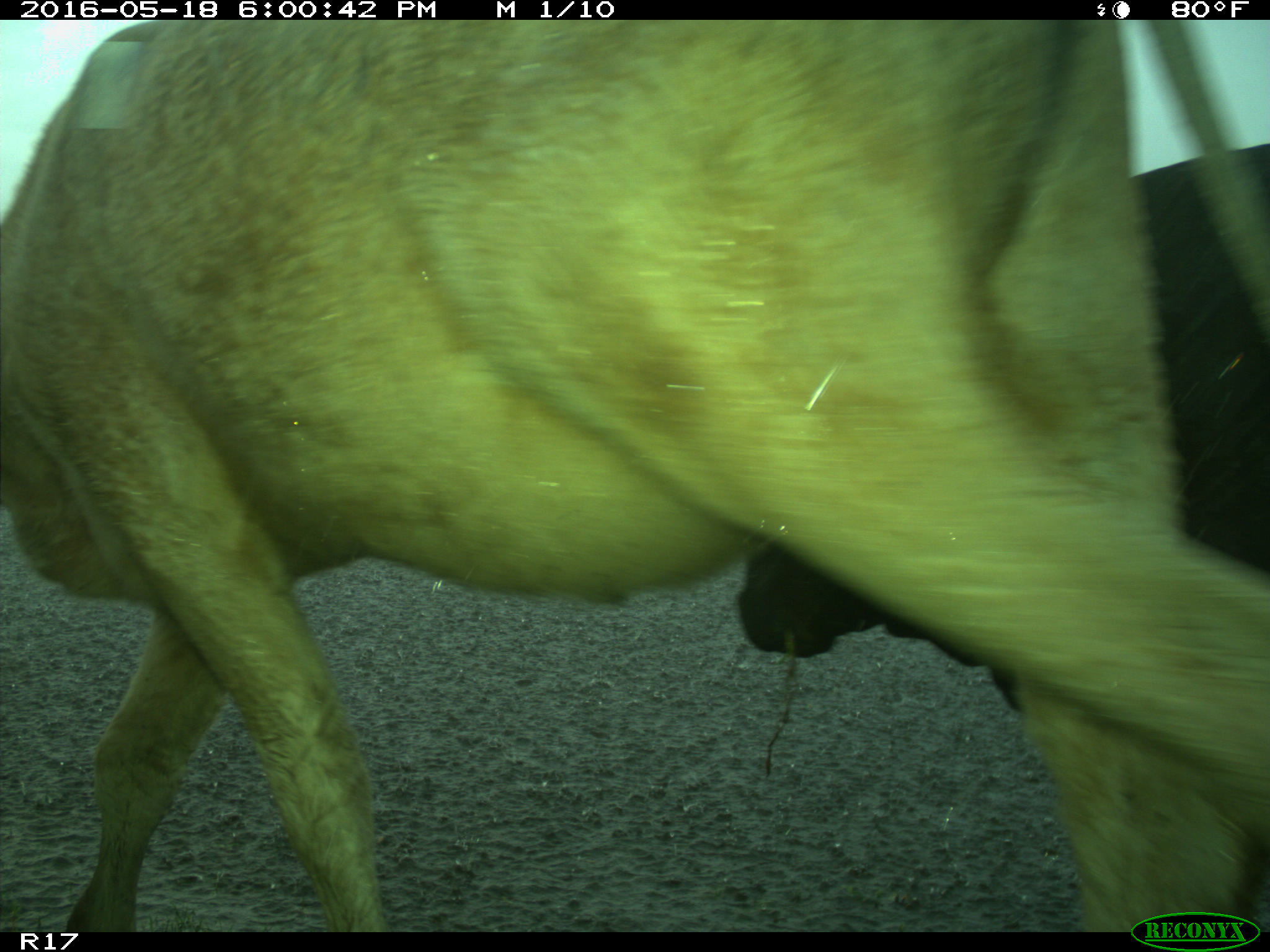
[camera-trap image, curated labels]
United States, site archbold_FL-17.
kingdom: Animalia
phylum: Chordata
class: Mammalia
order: Artiodactyla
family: Bovidae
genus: Bos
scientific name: Bos taurus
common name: domestic cow